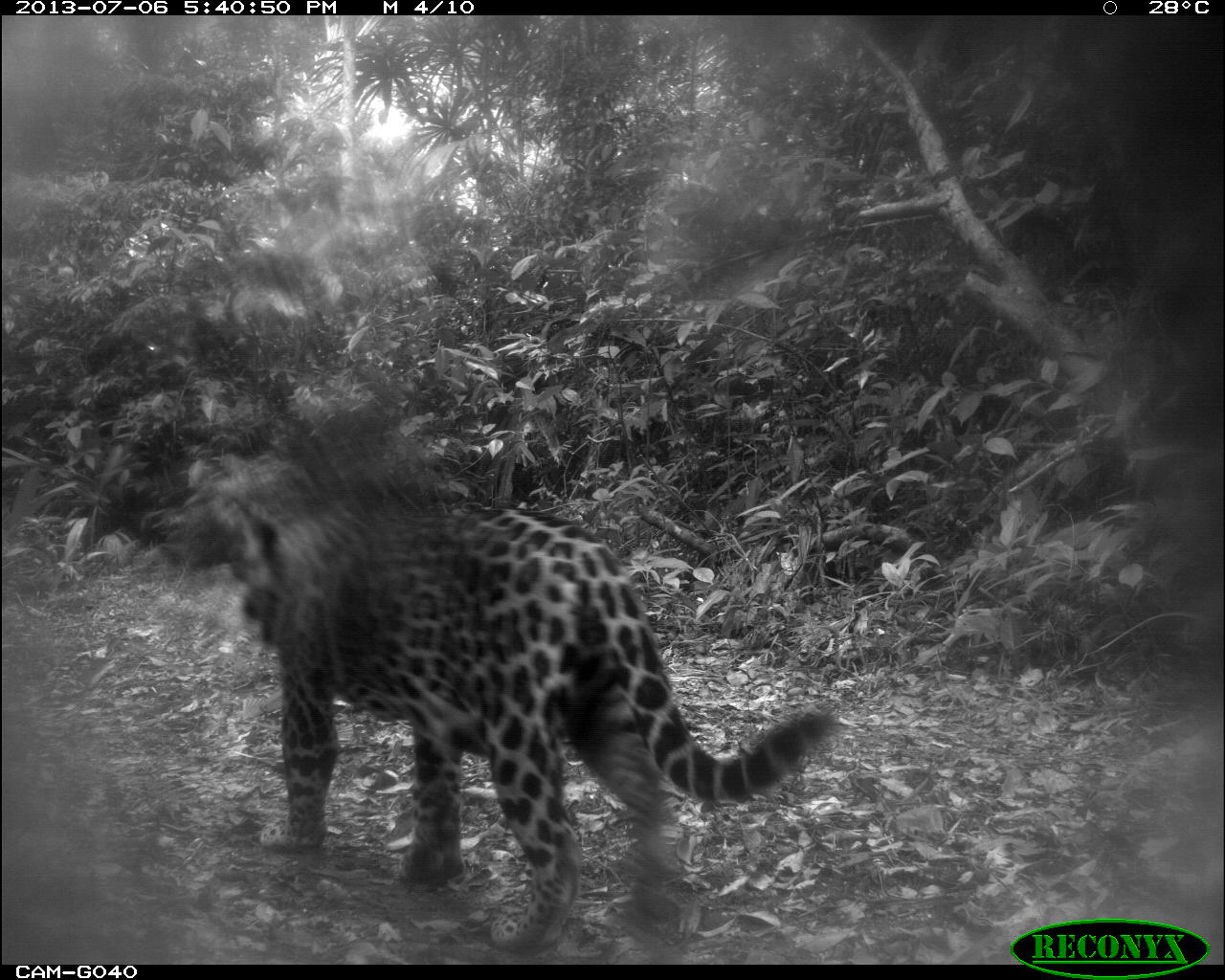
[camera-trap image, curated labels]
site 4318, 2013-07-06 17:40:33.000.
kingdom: Animalia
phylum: Chordata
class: Mammalia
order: Carnivora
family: Felidae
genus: Panthera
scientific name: Panthera onca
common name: jaguar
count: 1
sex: female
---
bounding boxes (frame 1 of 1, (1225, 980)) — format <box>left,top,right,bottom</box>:
panthera onca: <box>217,473,844,956</box>